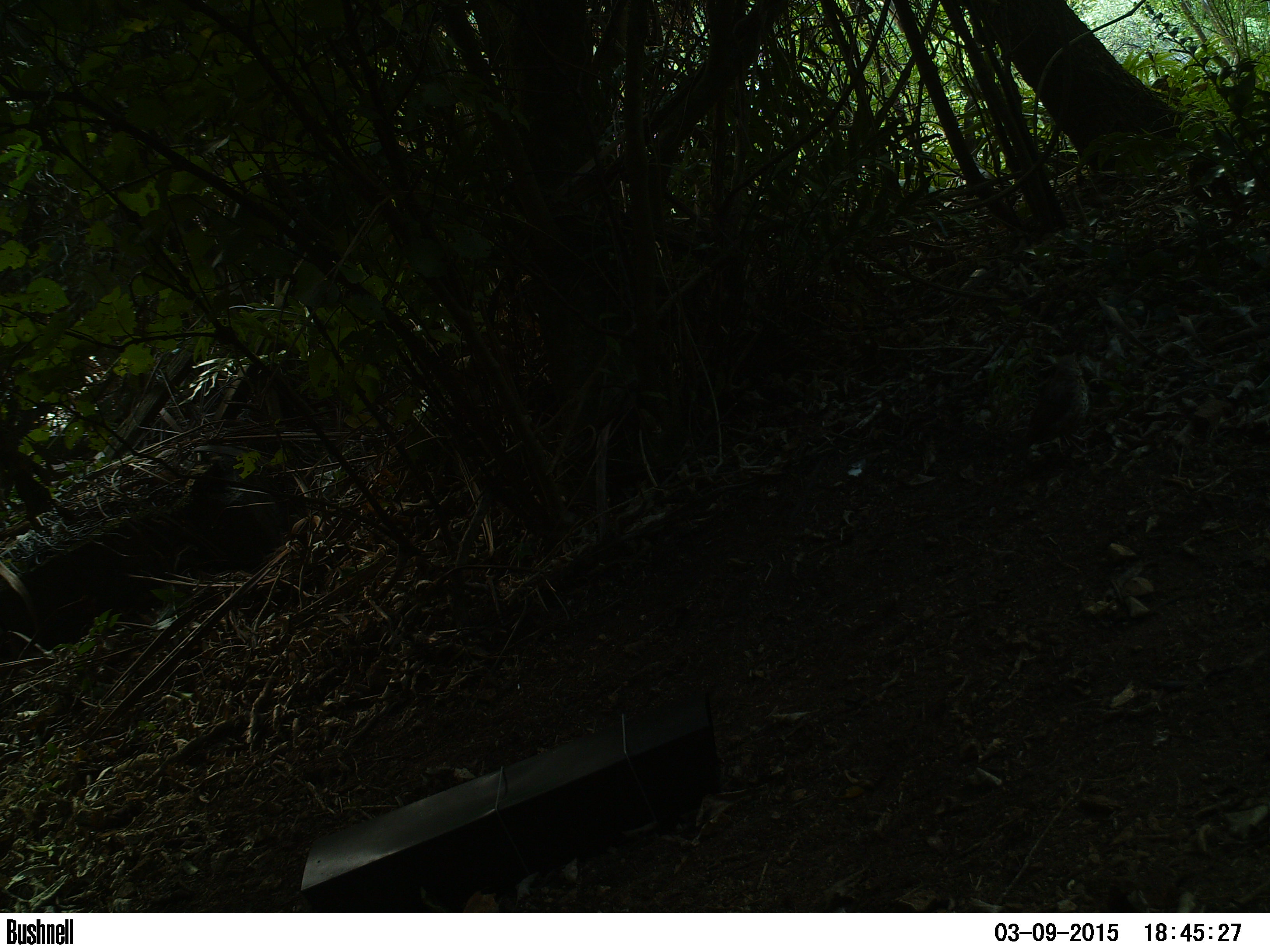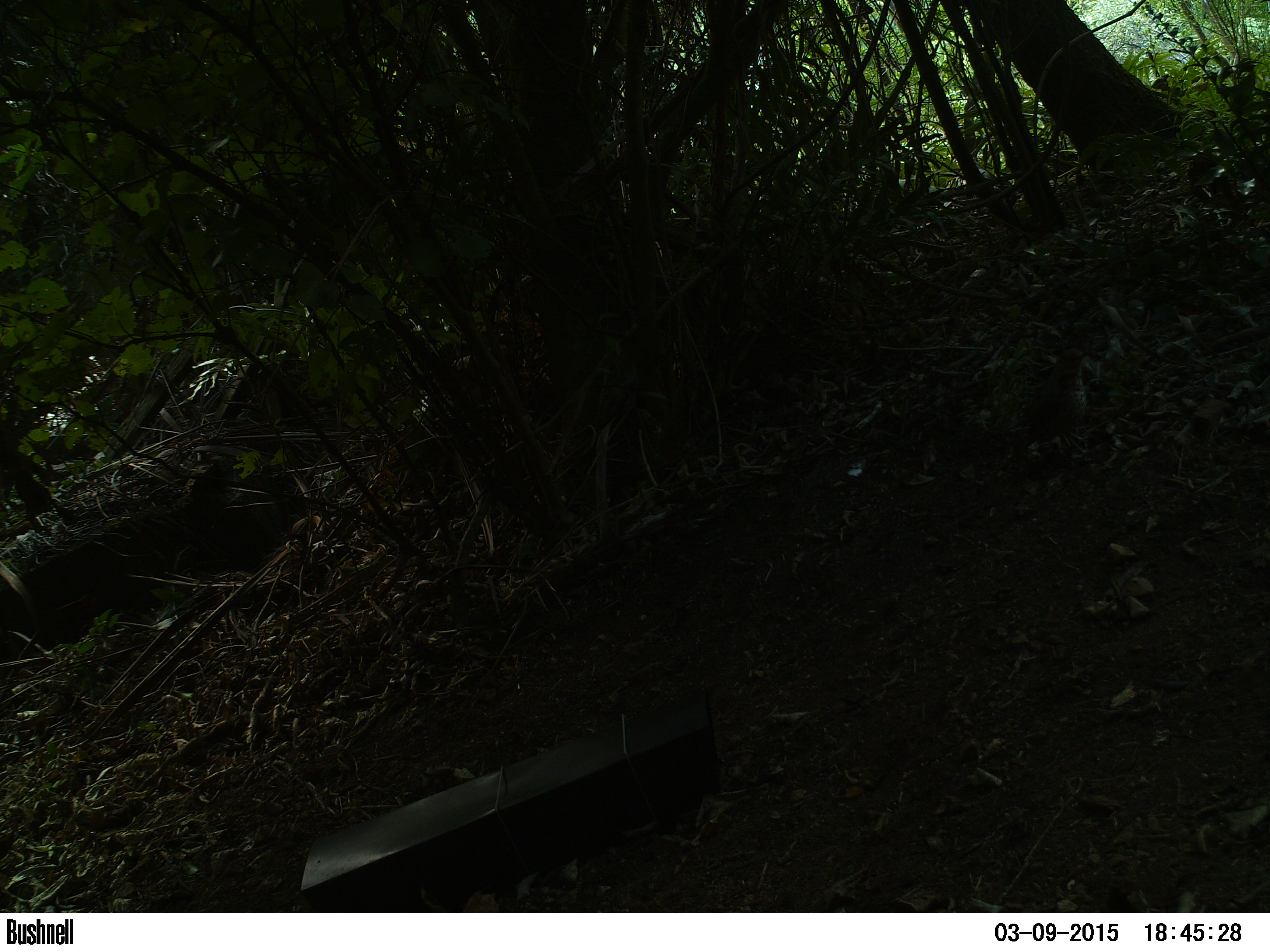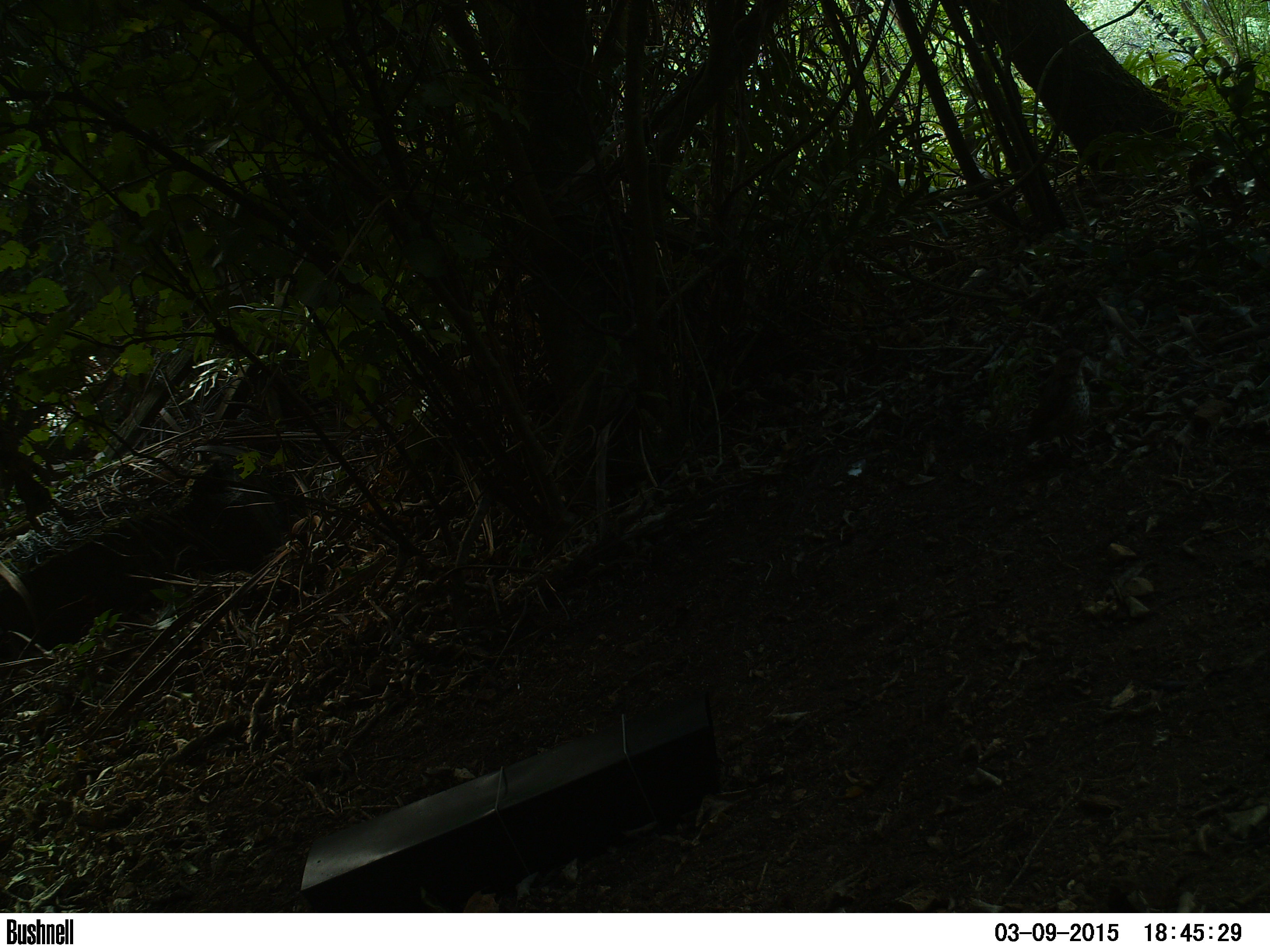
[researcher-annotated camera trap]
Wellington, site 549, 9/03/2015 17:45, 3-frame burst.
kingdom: Animalia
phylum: Chordata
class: Aves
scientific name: Aves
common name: bird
Bird (Aves).